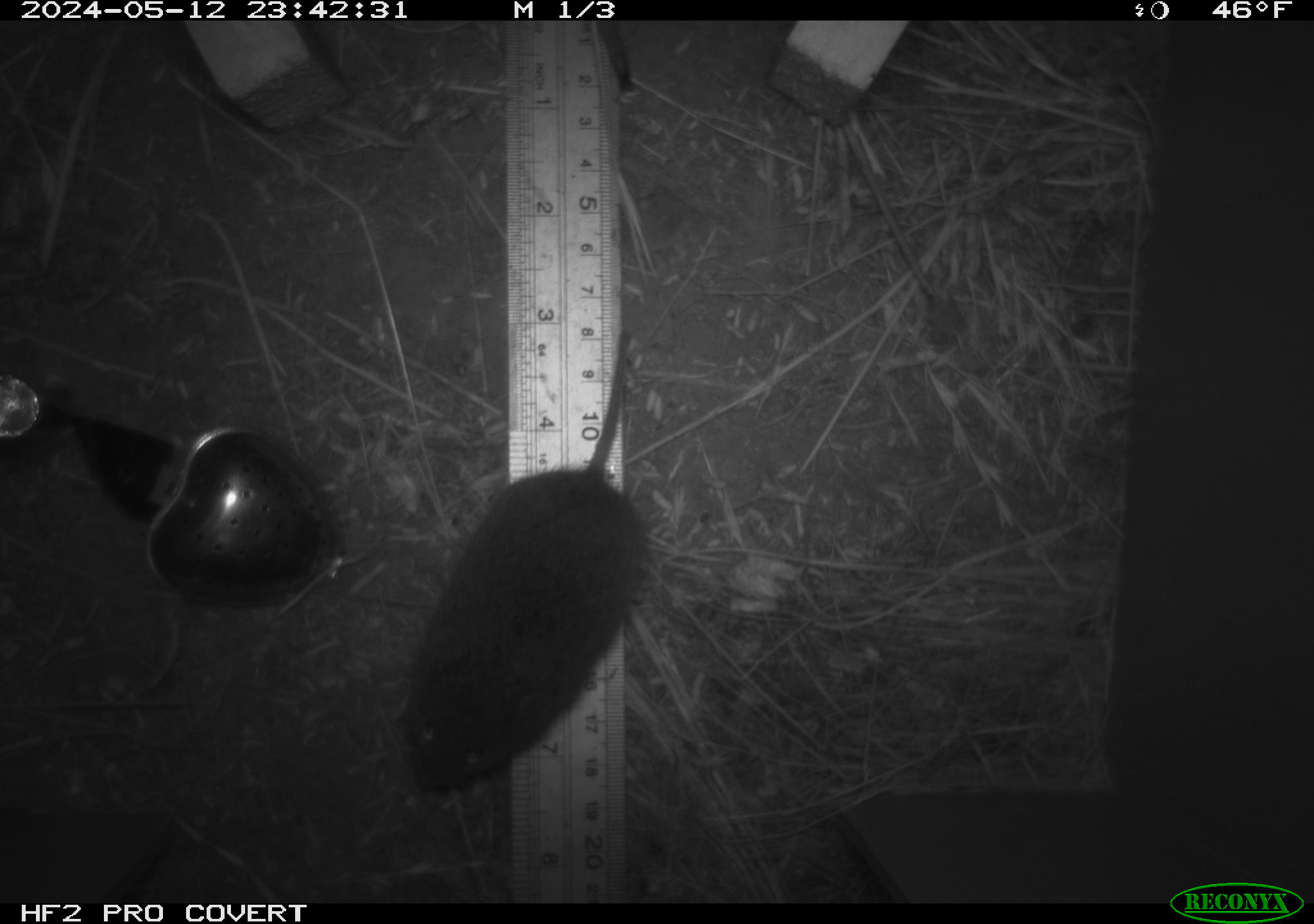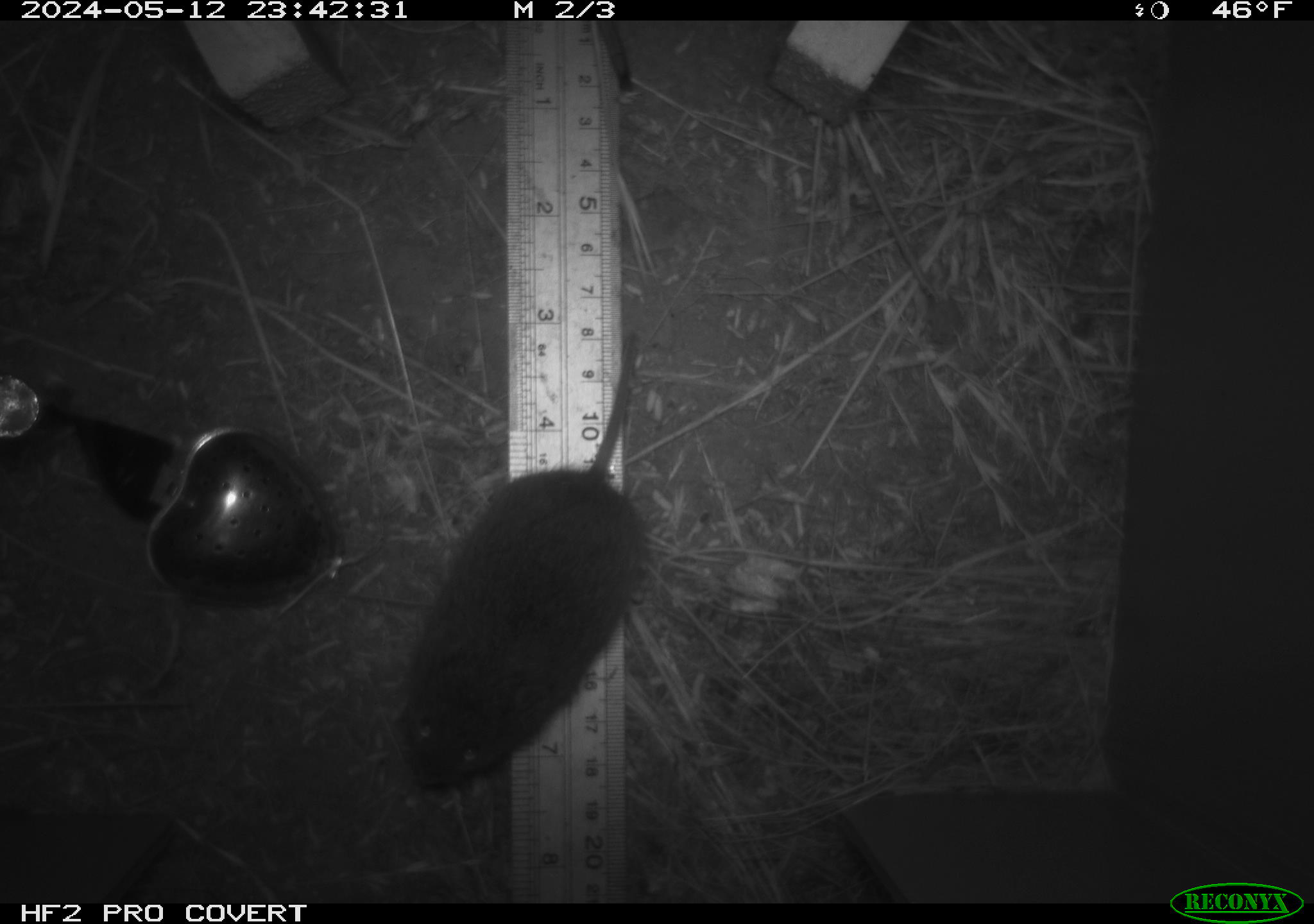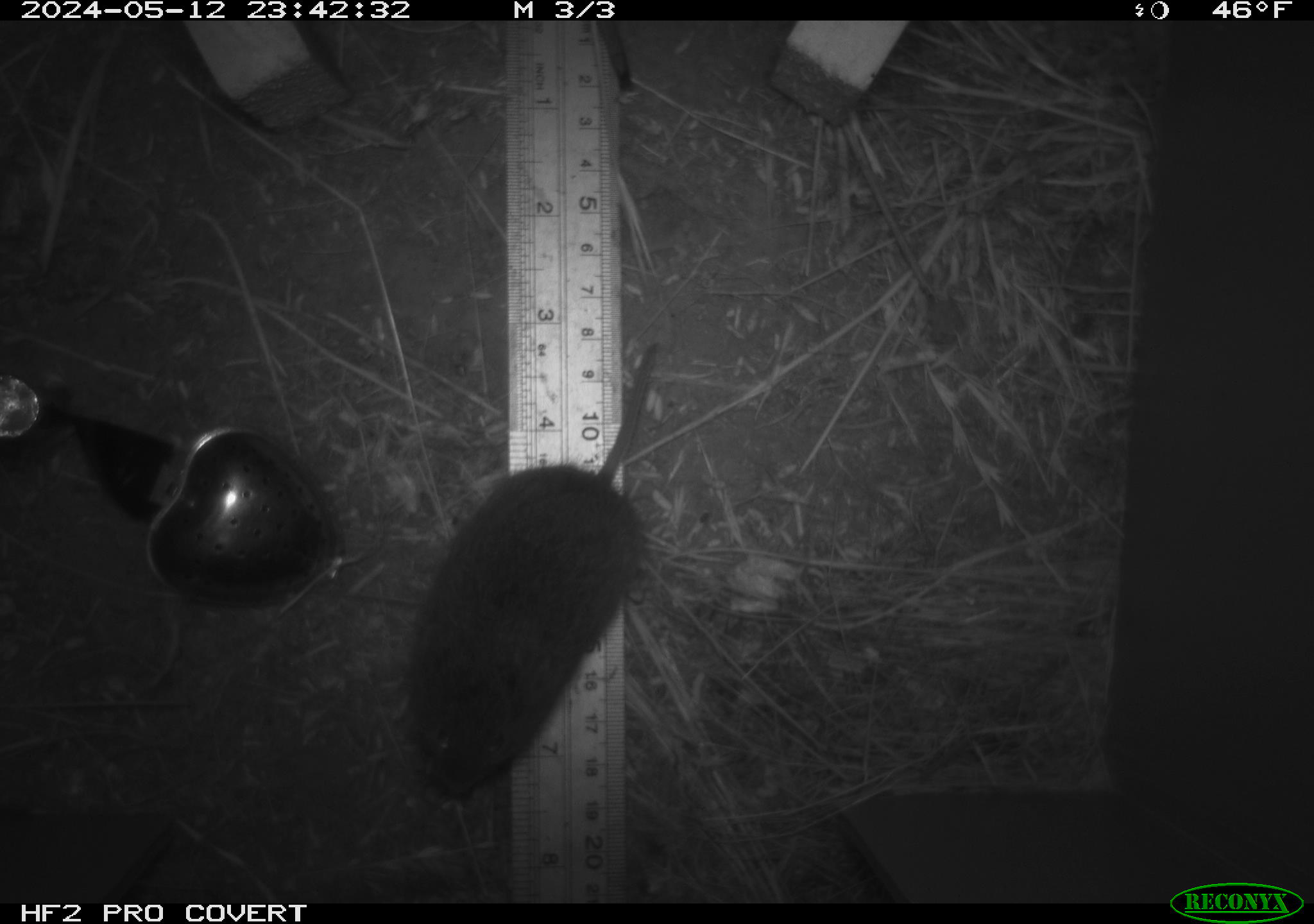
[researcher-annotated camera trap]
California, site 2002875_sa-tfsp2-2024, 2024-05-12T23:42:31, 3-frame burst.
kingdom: Animalia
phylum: Chordata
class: Mammalia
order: Rodentia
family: Cricetidae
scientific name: Arvicolinae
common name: voles, lemmings, and muskrats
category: arvicolinae subfamily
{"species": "arvicolinae subfamily (voles, lemmings, and muskrats) (Arvicolinae)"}